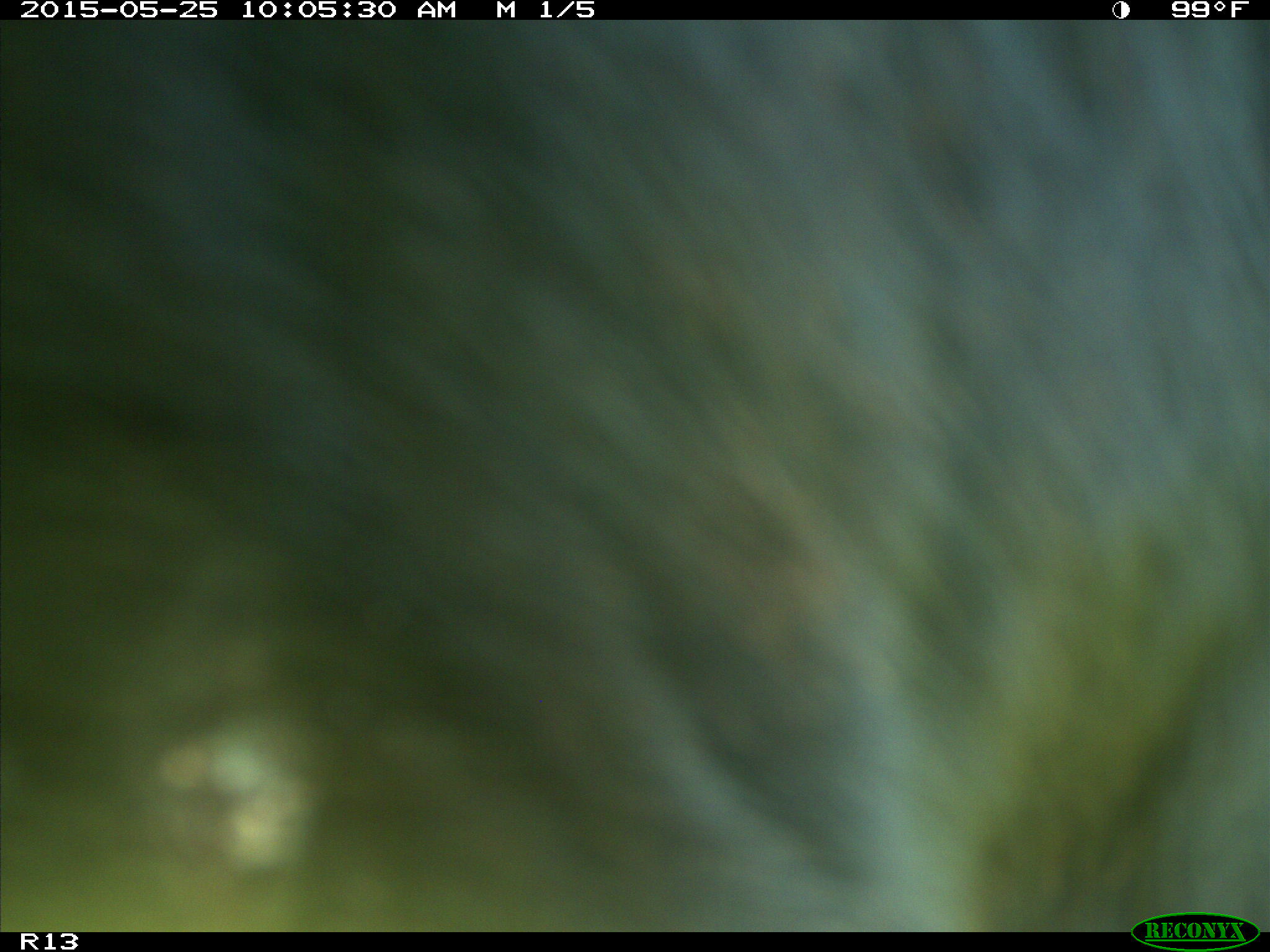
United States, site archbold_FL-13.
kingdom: Animalia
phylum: Chordata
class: Mammalia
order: Artiodactyla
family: Bovidae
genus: Bos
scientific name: Bos taurus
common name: domestic cow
Bos taurus (domestic cow).